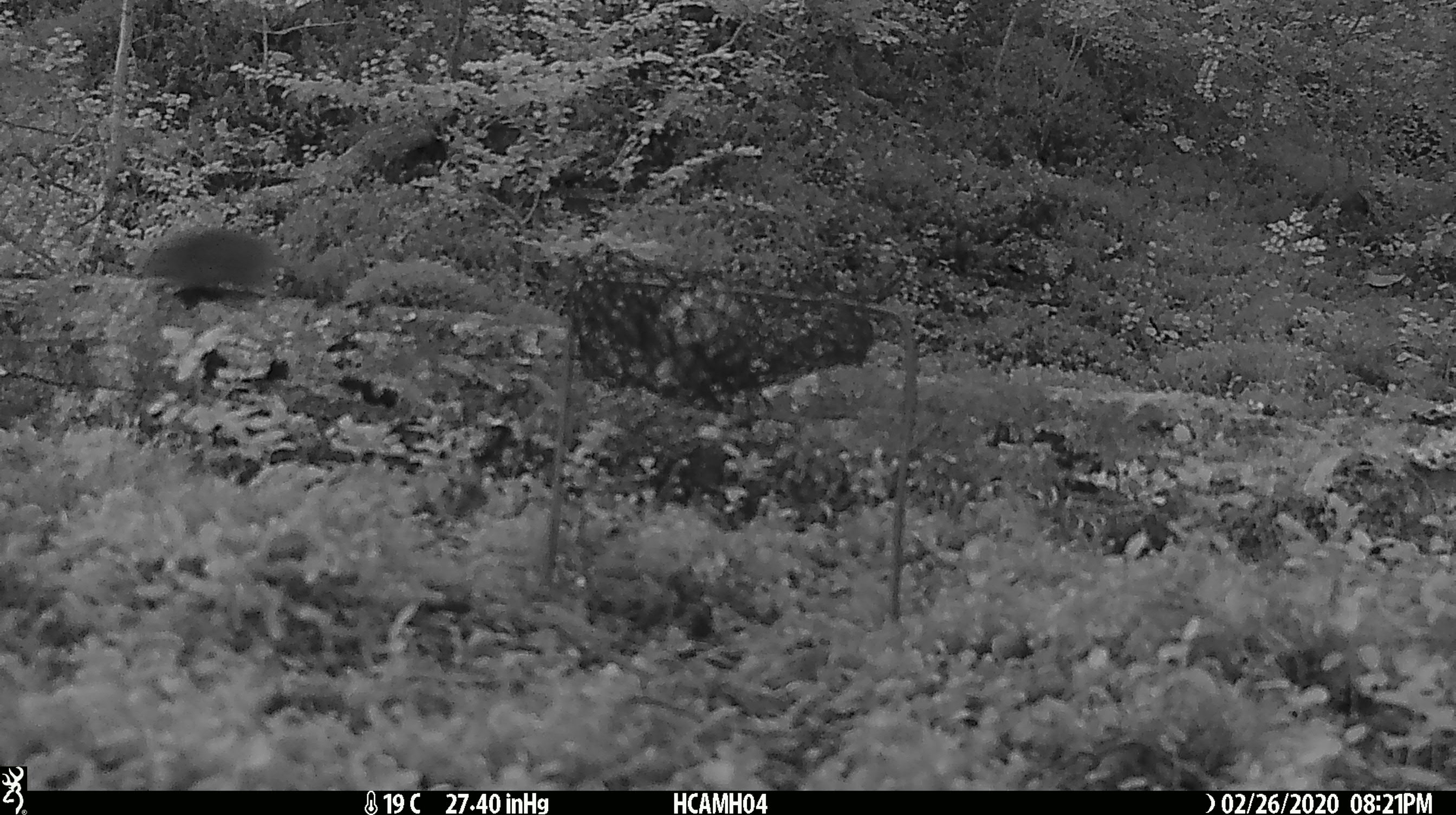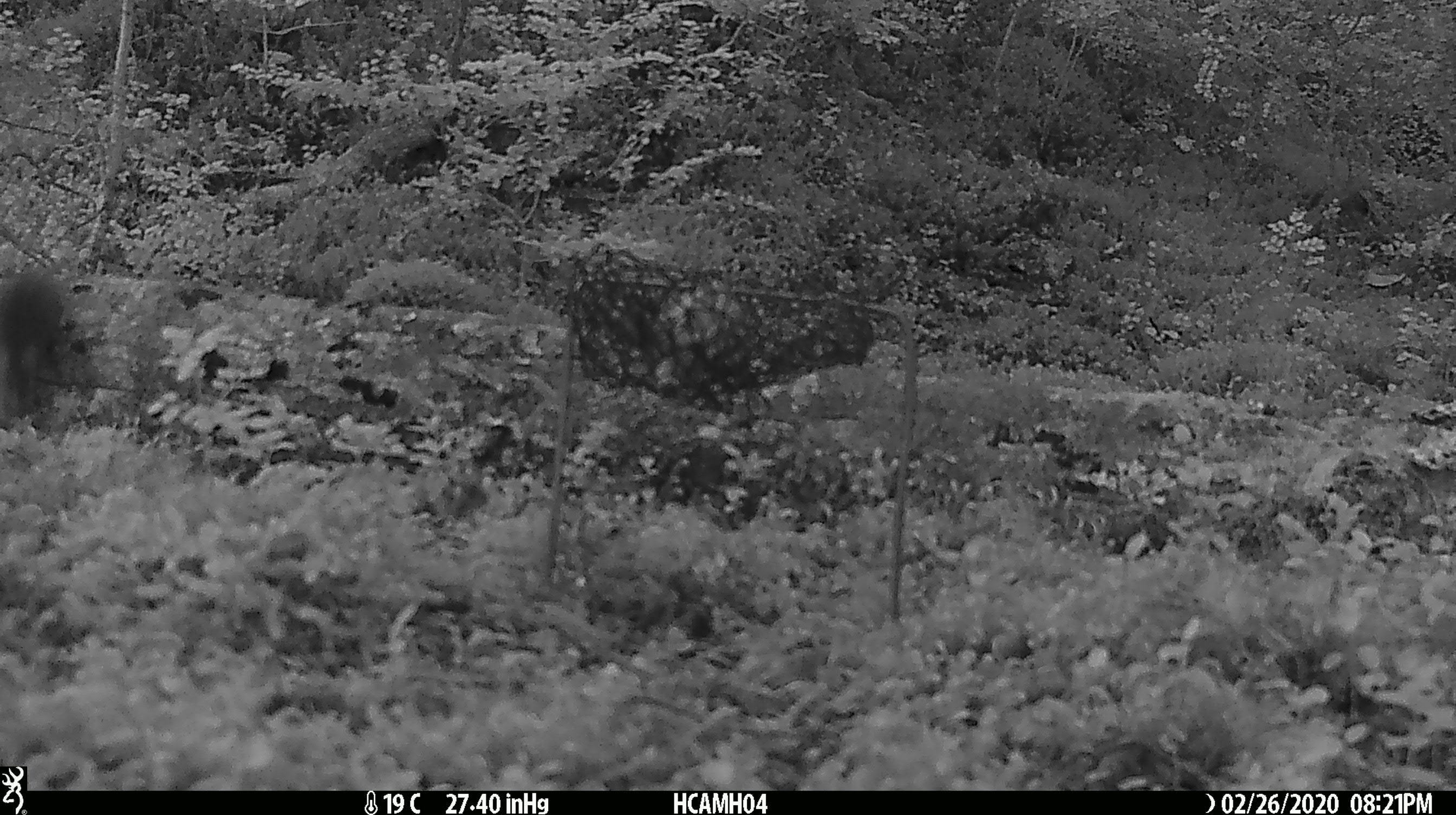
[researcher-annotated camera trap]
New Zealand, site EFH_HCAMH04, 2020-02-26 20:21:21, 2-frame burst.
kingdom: Animalia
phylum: Chordata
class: Mammalia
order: Rodentia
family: Muridae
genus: Mus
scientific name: Mus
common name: mouse